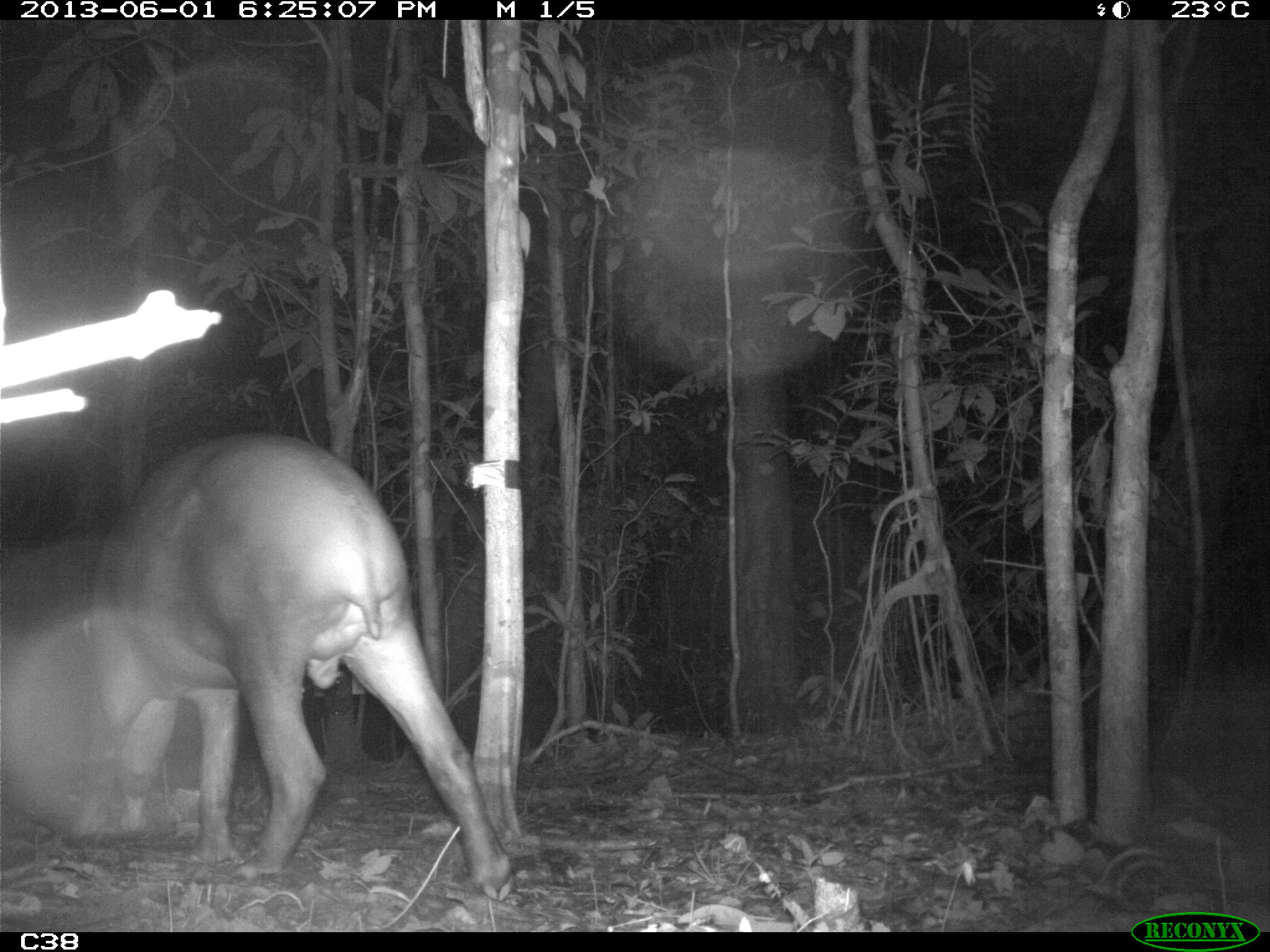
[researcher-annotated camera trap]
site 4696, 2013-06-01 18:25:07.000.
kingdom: Animalia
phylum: Chordata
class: Mammalia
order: Perissodactyla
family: Tapiridae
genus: Tapirus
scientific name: Tapirus terrestris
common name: south american tapir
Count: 1.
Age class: adult.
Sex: male.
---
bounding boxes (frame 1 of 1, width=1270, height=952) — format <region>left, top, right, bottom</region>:
tapirus terrestris: <region>68, 431, 515, 897</region>